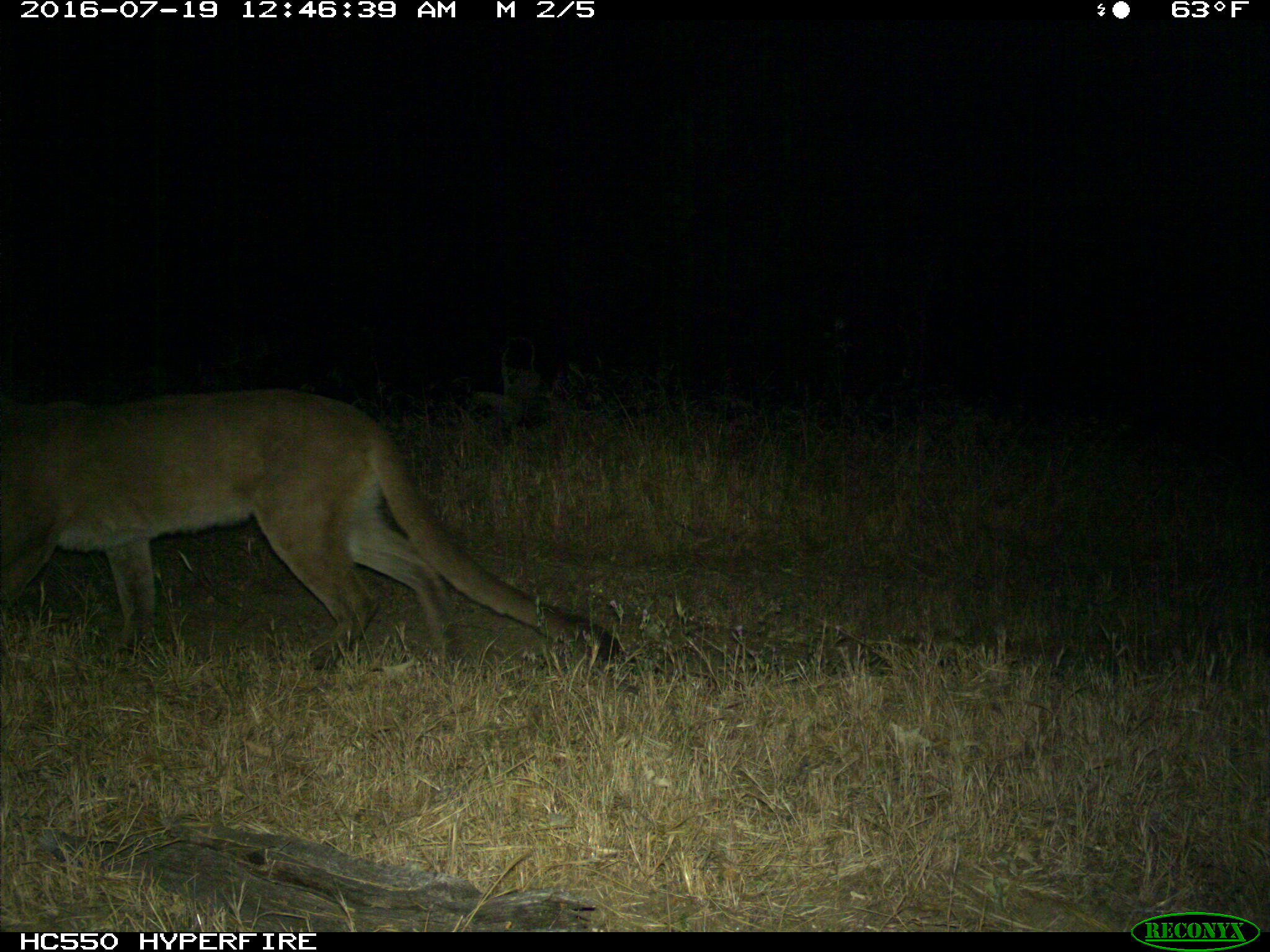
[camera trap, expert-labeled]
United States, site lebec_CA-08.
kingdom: Animalia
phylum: Chordata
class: Mammalia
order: Carnivora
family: Felidae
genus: Puma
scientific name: Puma concolor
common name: mountain lion